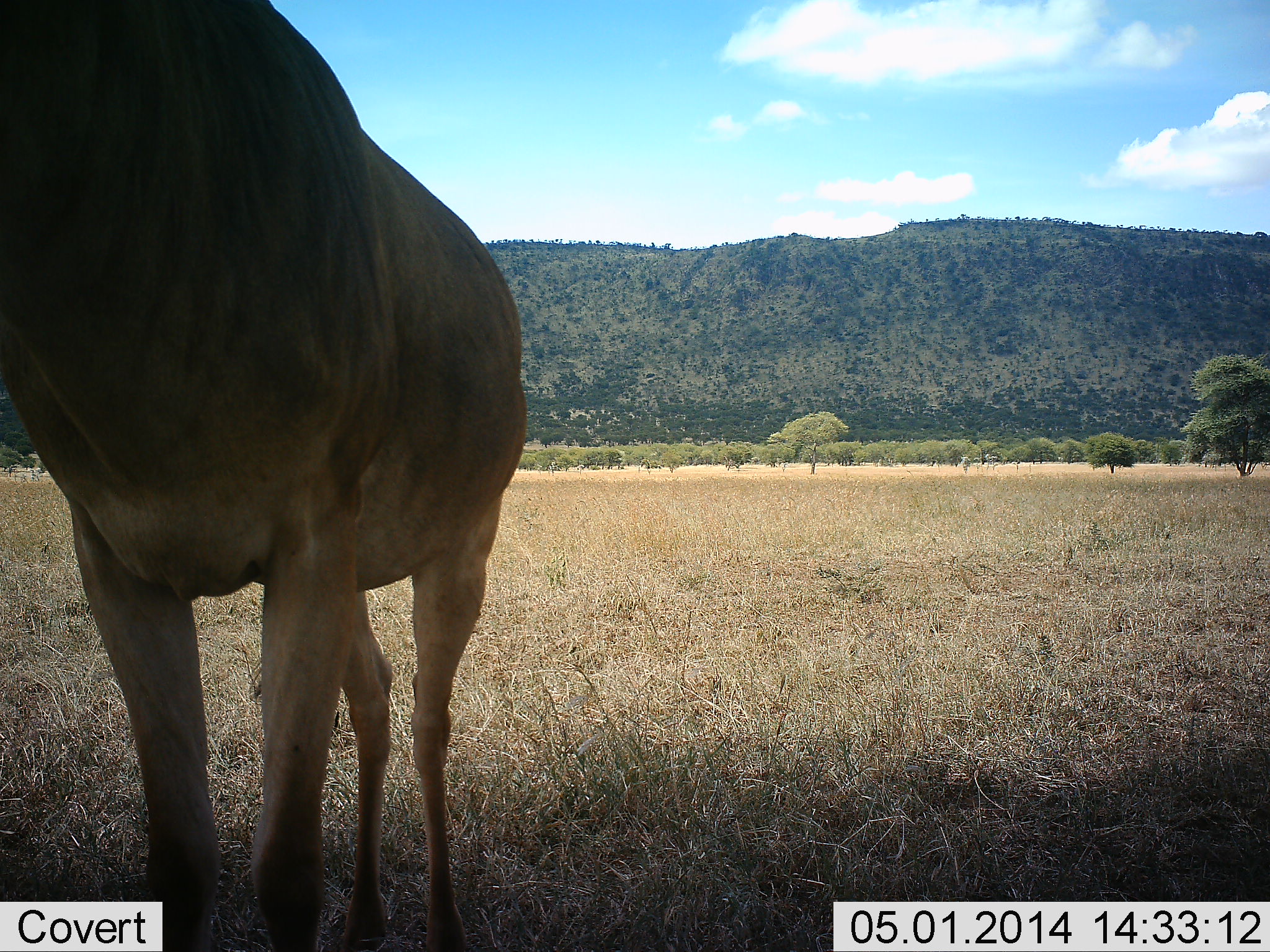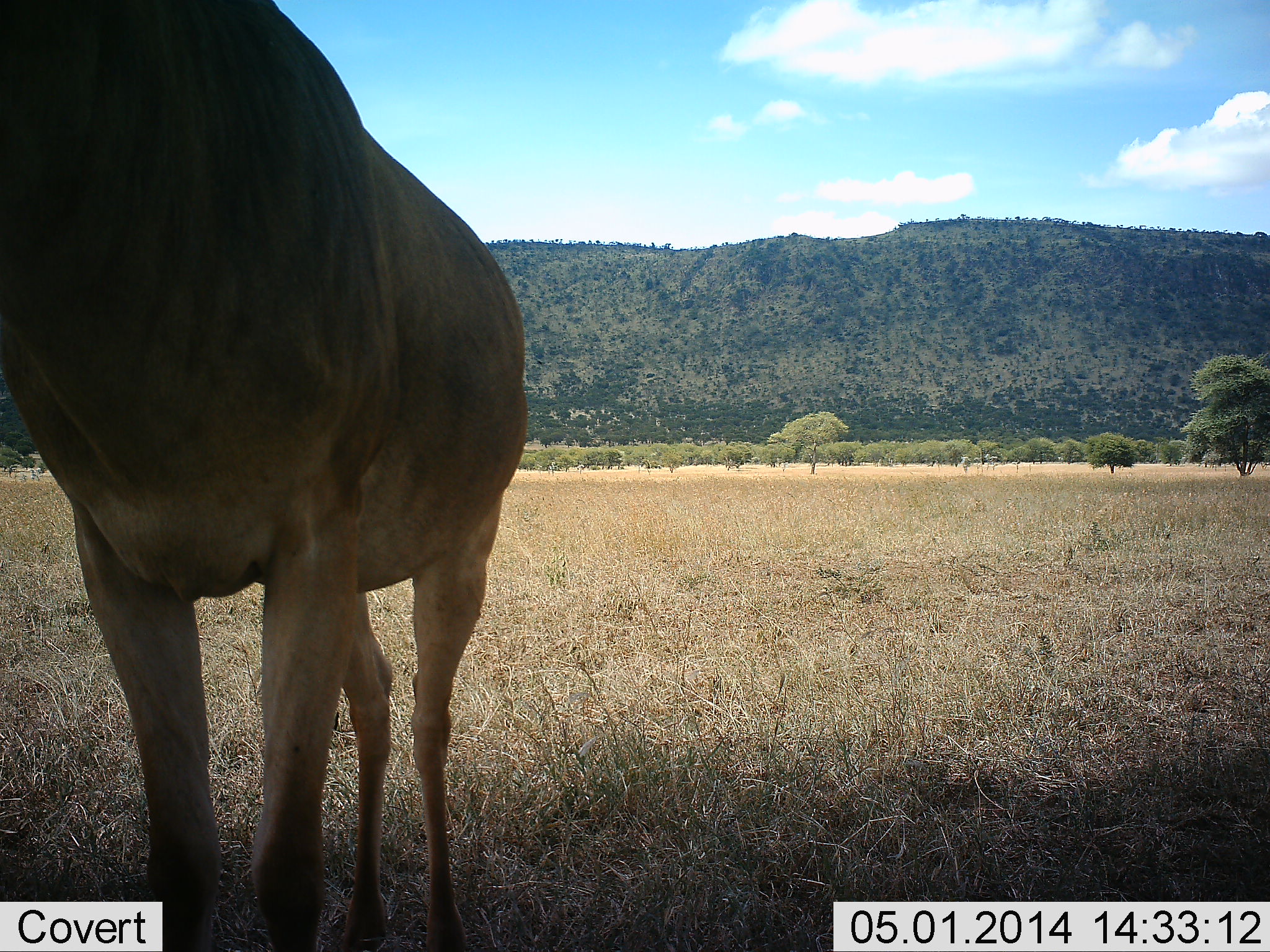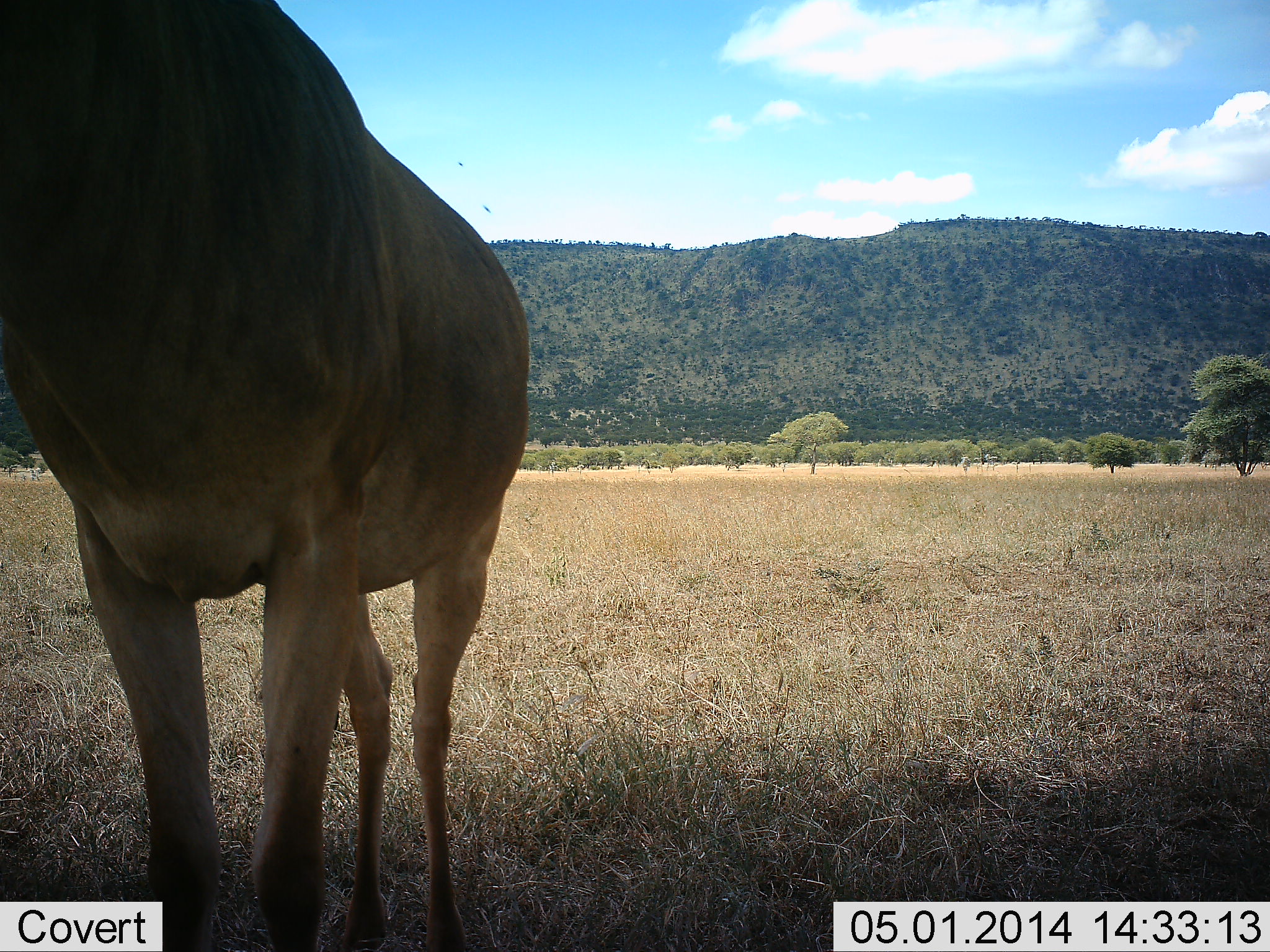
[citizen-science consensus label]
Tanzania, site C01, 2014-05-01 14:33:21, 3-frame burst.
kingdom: Animalia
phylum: Chordata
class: Mammalia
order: Artiodactyla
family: Bovidae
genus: Alcelaphus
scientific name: Alcelaphus buselaphus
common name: hartebeest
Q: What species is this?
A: Hartebeest (Alcelaphus buselaphus).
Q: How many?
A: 1.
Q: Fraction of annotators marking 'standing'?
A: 100%.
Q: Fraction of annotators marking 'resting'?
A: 0%.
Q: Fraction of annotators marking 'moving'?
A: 0%.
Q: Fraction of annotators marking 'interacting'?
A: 0%.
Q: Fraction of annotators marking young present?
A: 0%.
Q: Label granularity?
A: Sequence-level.